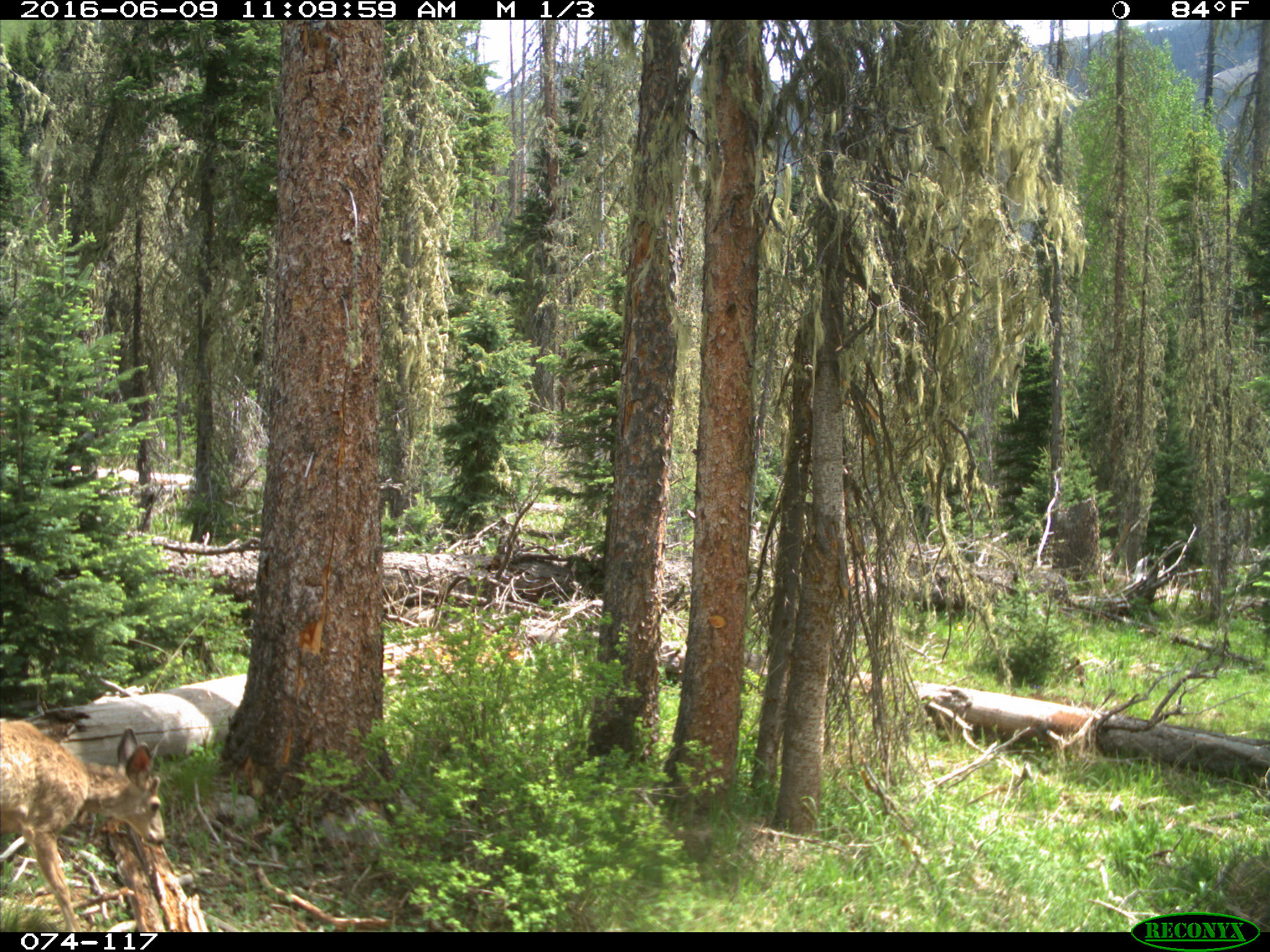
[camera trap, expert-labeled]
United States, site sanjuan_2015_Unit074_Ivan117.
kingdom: Animalia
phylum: Chordata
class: Mammalia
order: Artiodactyla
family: Cervidae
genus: Odocoileus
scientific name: Odocoileus hemionus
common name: mule deer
Odocoileus hemionus (mule deer).